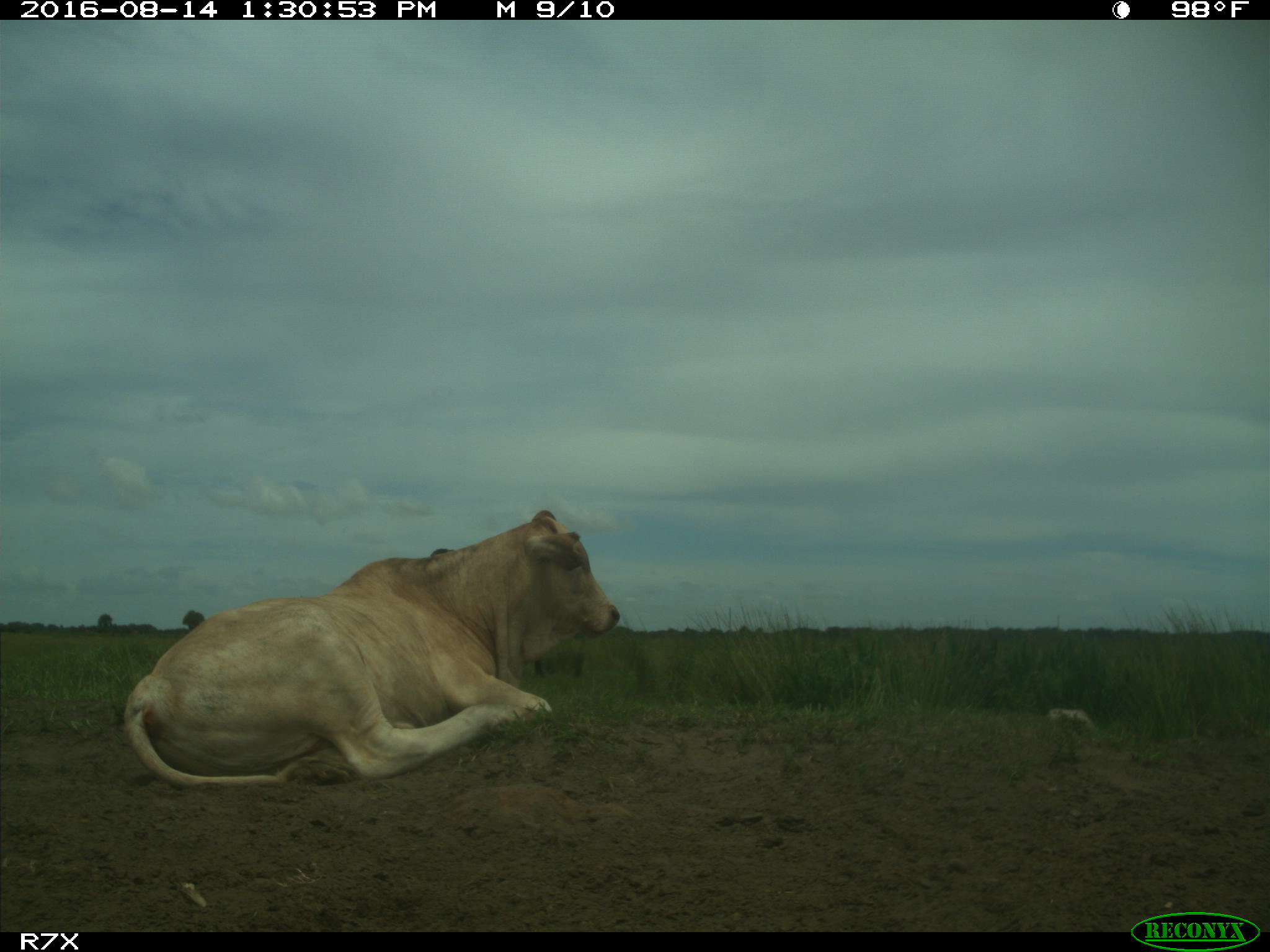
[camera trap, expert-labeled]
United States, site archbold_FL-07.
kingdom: Animalia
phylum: Chordata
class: Mammalia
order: Artiodactyla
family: Bovidae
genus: Bos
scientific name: Bos taurus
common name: domestic cow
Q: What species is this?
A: Bos taurus (domestic cow).